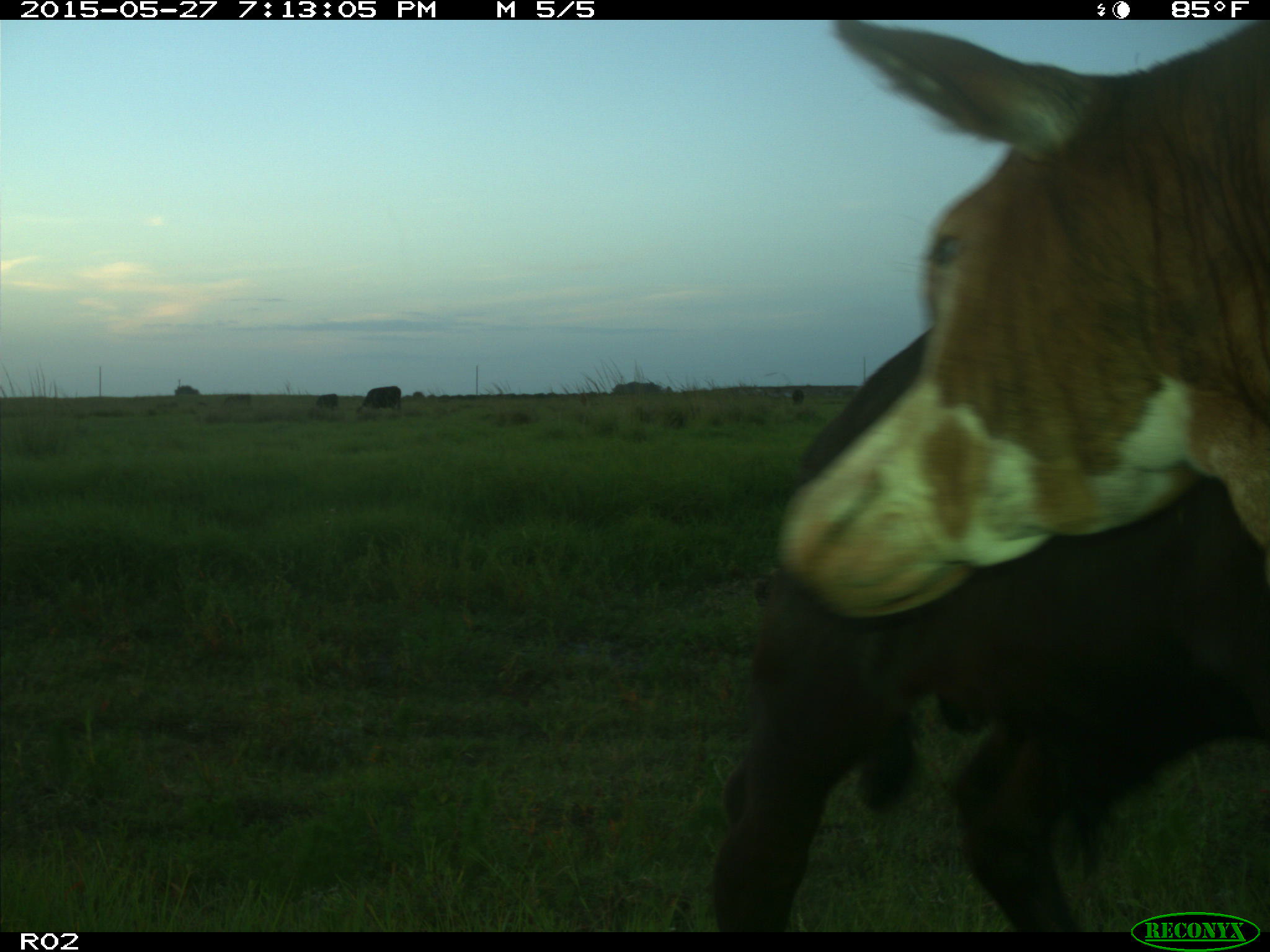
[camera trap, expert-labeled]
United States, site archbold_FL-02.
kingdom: Animalia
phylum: Chordata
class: Mammalia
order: Artiodactyla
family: Bovidae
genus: Bos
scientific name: Bos taurus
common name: domestic cow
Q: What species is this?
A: Bos taurus (domestic cow).